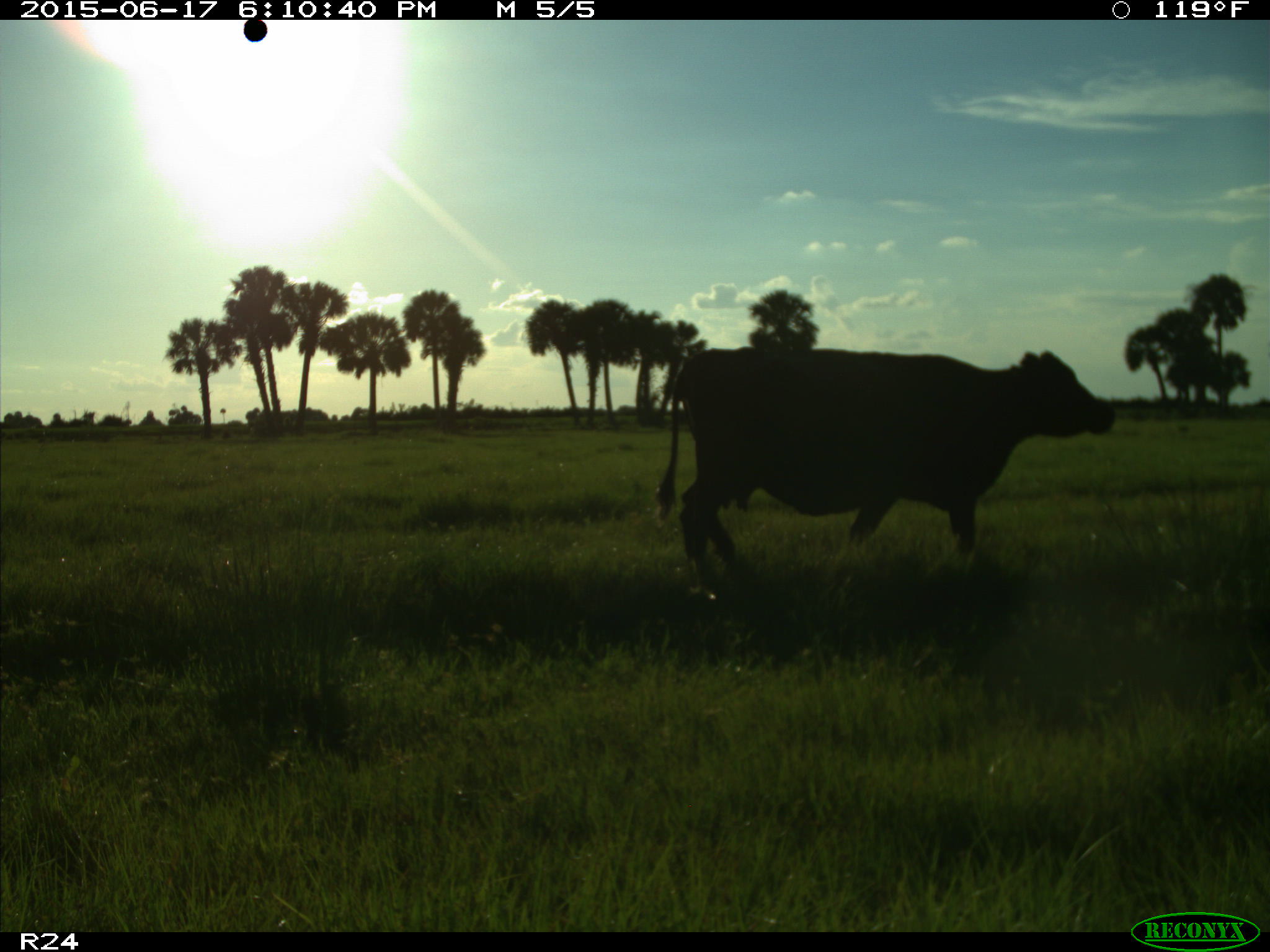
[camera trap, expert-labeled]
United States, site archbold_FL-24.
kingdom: Animalia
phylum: Chordata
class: Mammalia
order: Artiodactyla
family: Bovidae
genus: Bos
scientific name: Bos taurus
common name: domestic cow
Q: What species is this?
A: Bos taurus (domestic cow).